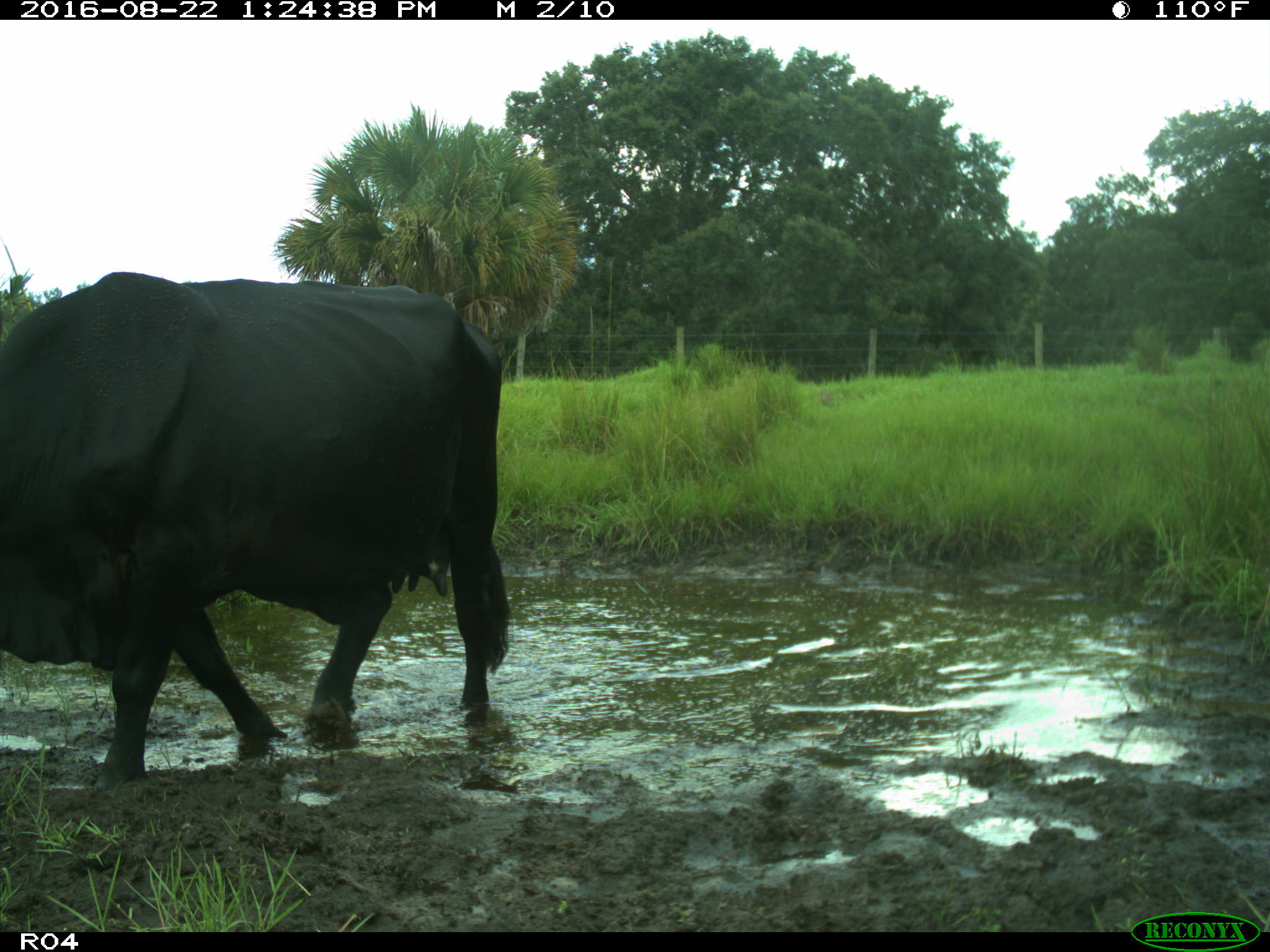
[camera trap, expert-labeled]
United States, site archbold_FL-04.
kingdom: Animalia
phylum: Chordata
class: Mammalia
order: Artiodactyla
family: Bovidae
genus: Bos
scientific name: Bos taurus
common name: domestic cow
Bos taurus (domestic cow).